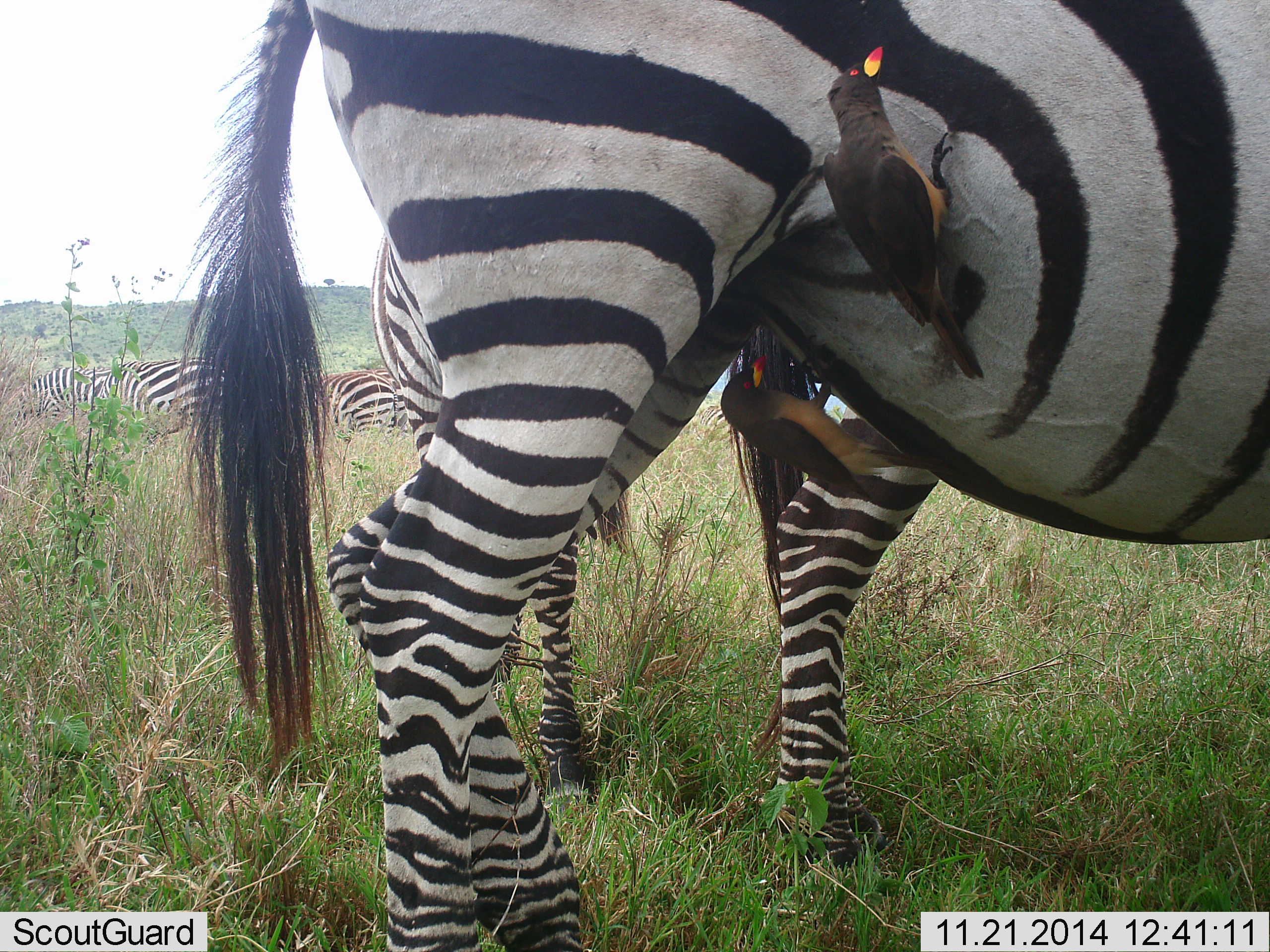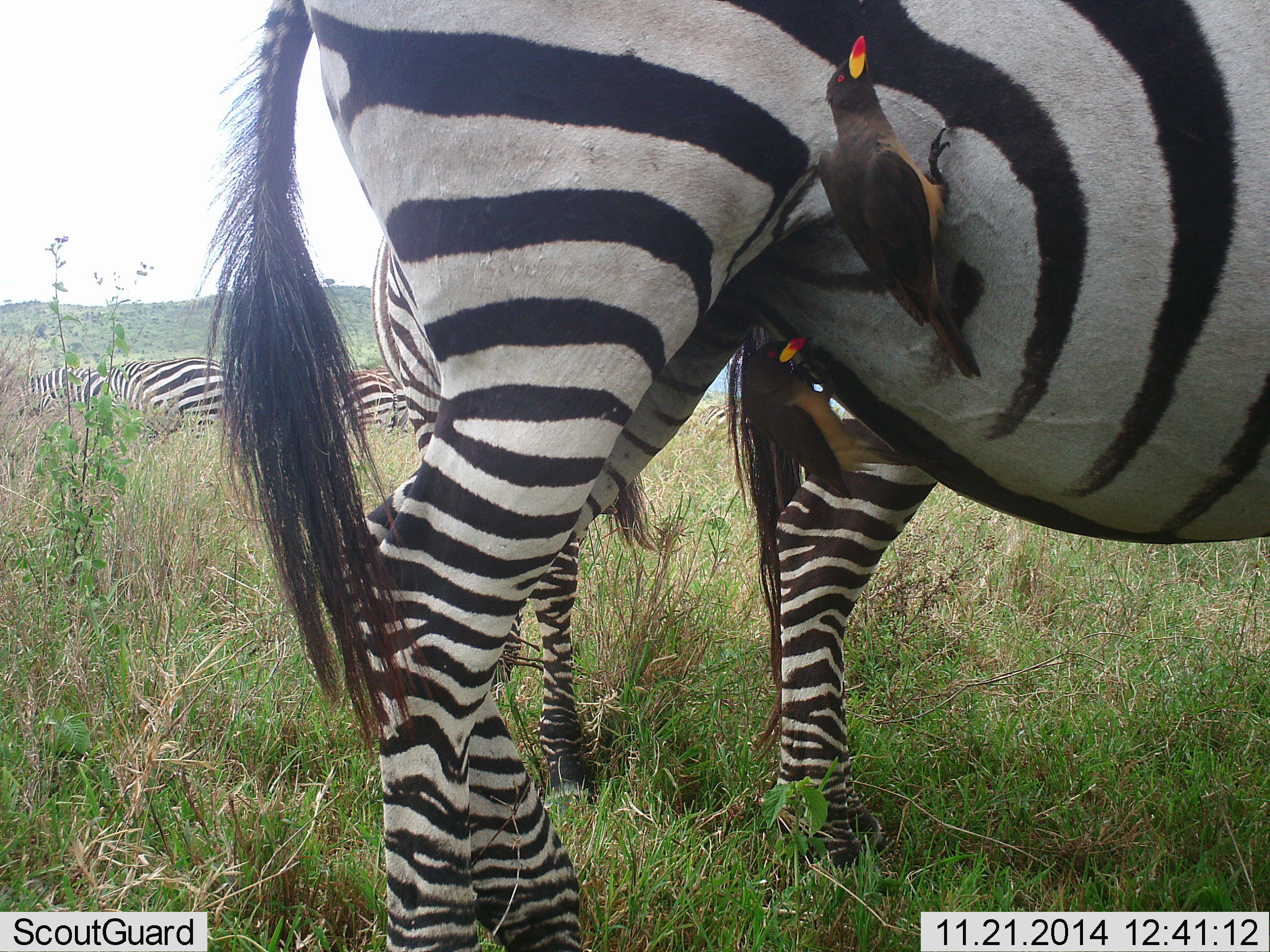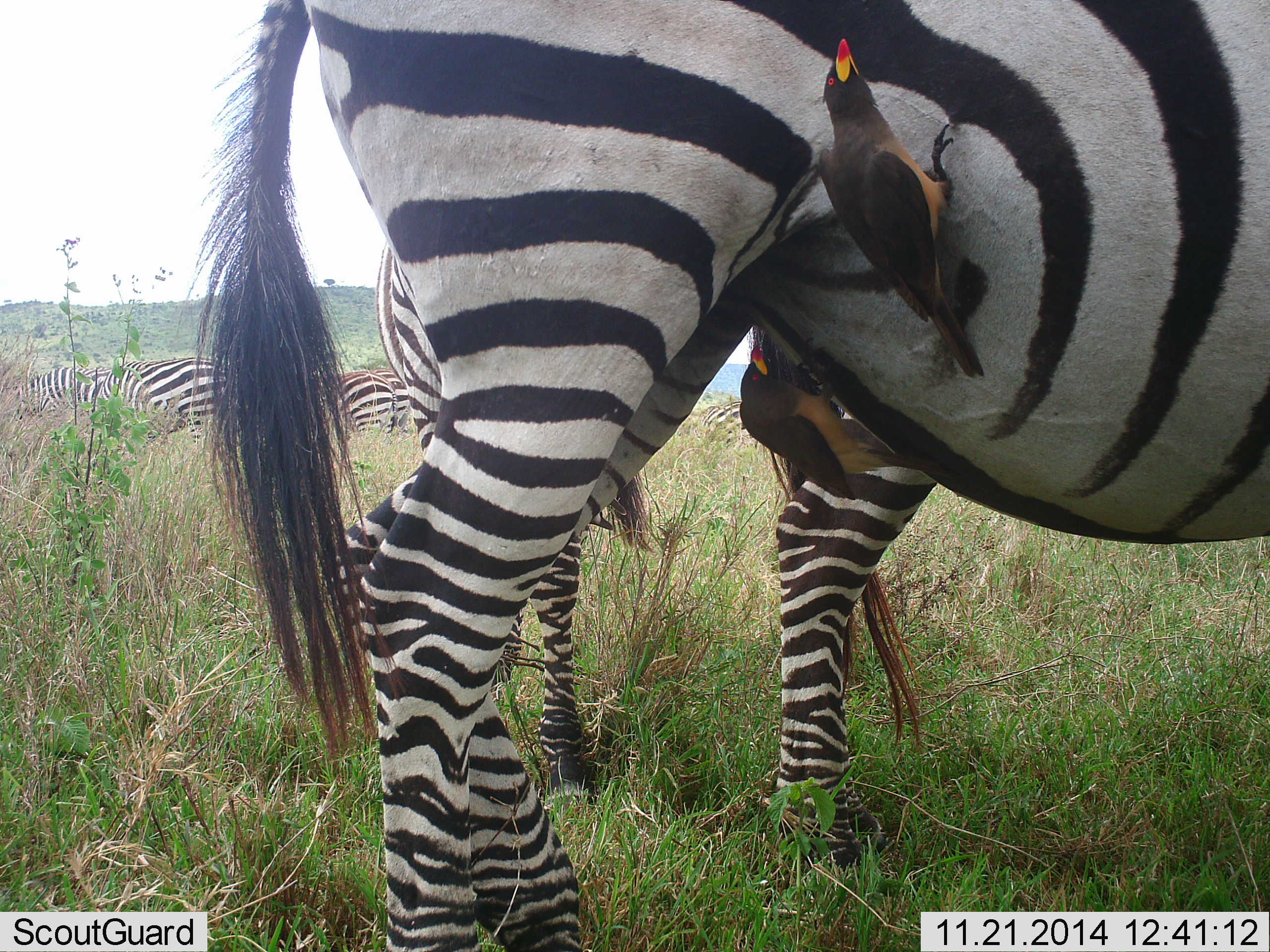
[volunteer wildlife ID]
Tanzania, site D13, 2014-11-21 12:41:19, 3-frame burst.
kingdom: Animalia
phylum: Chordata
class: Aves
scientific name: Aves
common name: bird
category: otherbird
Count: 2.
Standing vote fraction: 20%.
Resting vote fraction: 20%.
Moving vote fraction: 0%.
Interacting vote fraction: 50%.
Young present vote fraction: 0%.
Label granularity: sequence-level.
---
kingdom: Animalia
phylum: Chordata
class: Mammalia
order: Perissodactyla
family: Equidae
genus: Equus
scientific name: Equus quagga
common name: plains zebra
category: zebra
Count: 5.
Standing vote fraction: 100%.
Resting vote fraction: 30%.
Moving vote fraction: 0%.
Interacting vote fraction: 0%.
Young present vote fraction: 0%.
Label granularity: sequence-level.